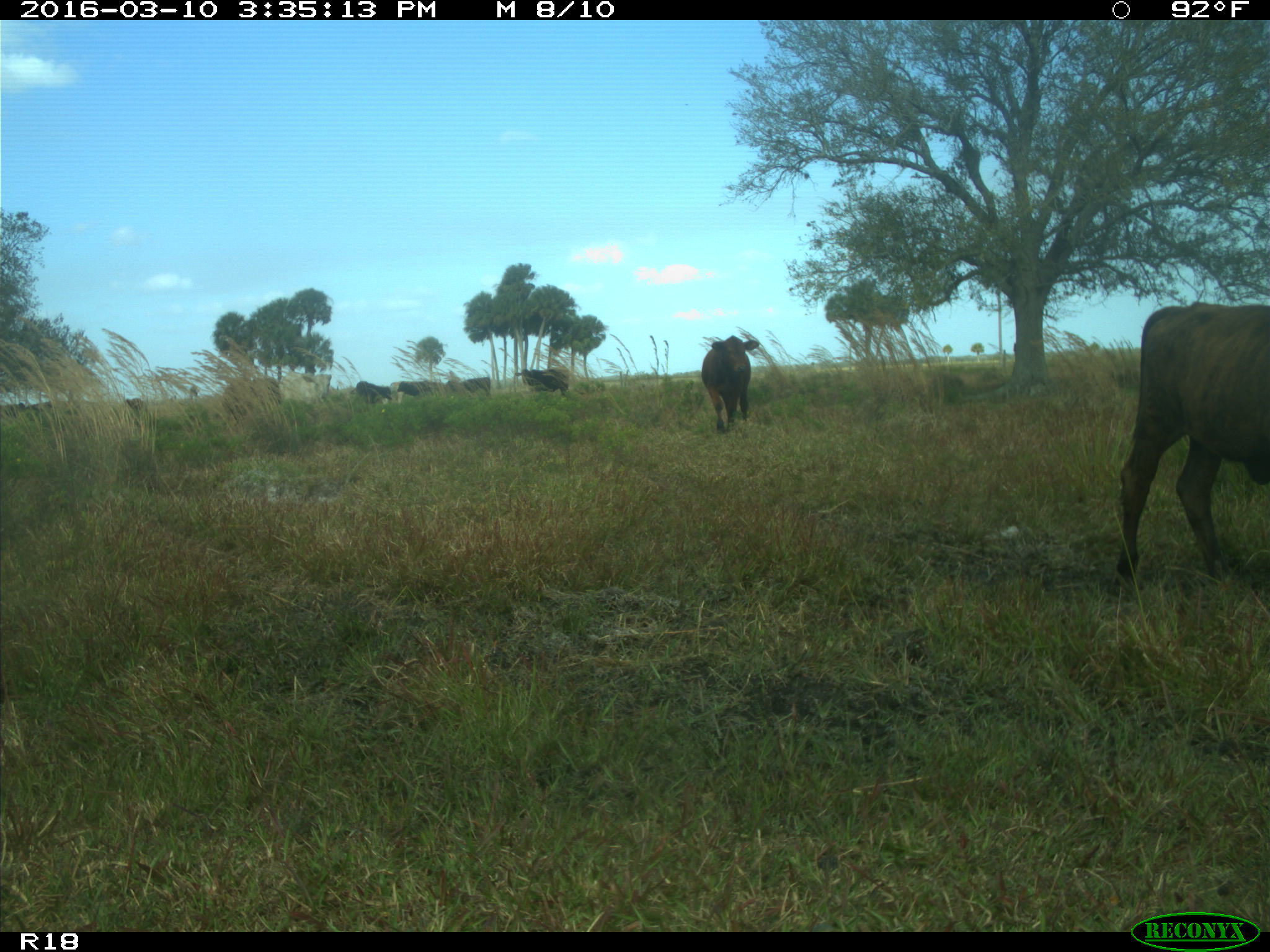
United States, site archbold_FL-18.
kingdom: Animalia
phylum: Chordata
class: Mammalia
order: Artiodactyla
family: Bovidae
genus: Bos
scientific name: Bos taurus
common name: domestic cow